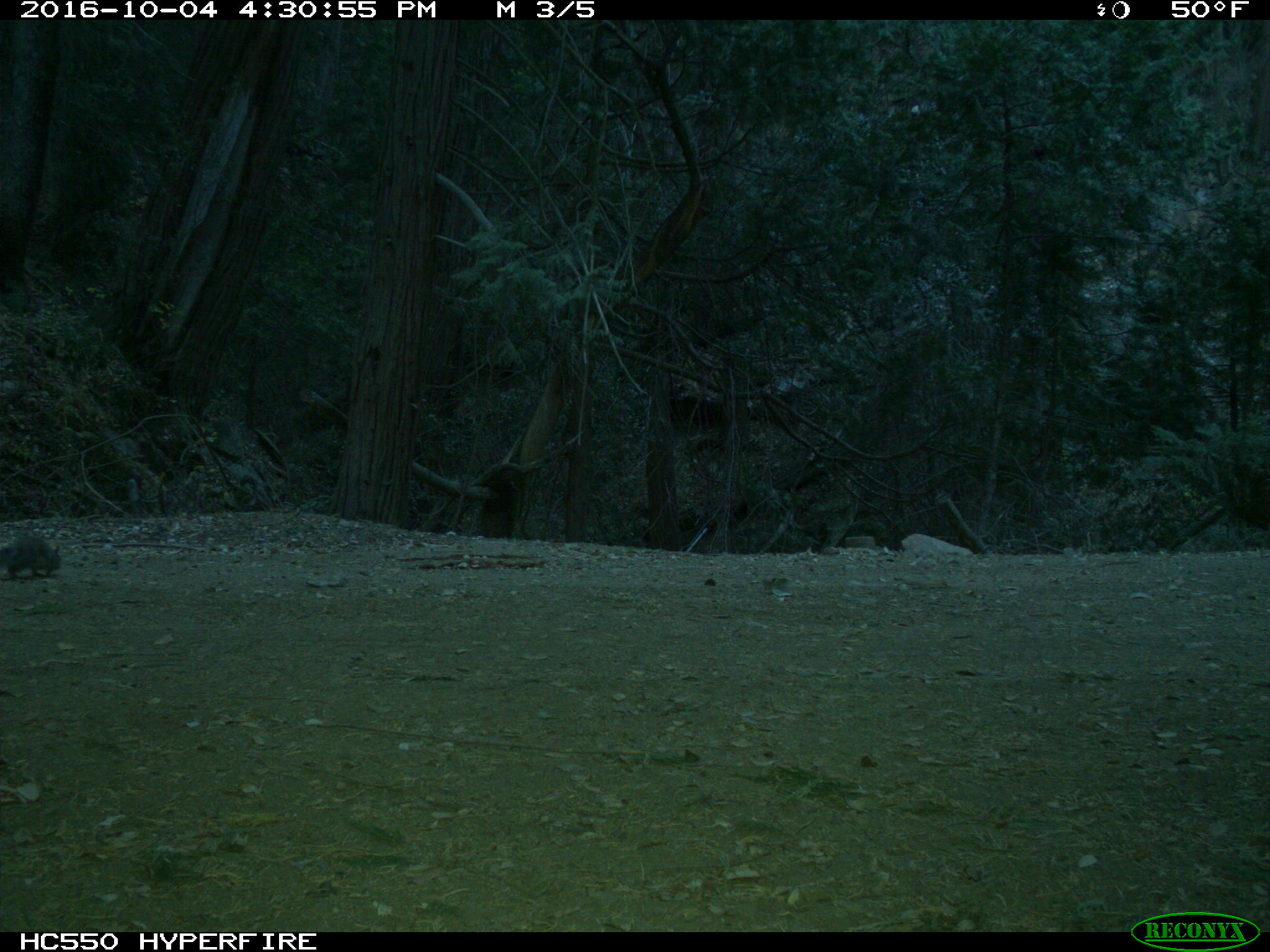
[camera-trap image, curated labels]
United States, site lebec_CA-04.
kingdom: Animalia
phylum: Chordata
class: Mammalia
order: Rodentia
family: Sciuridae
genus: Sciurus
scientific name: Sciurus carolinensis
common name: eastern gray squirrel